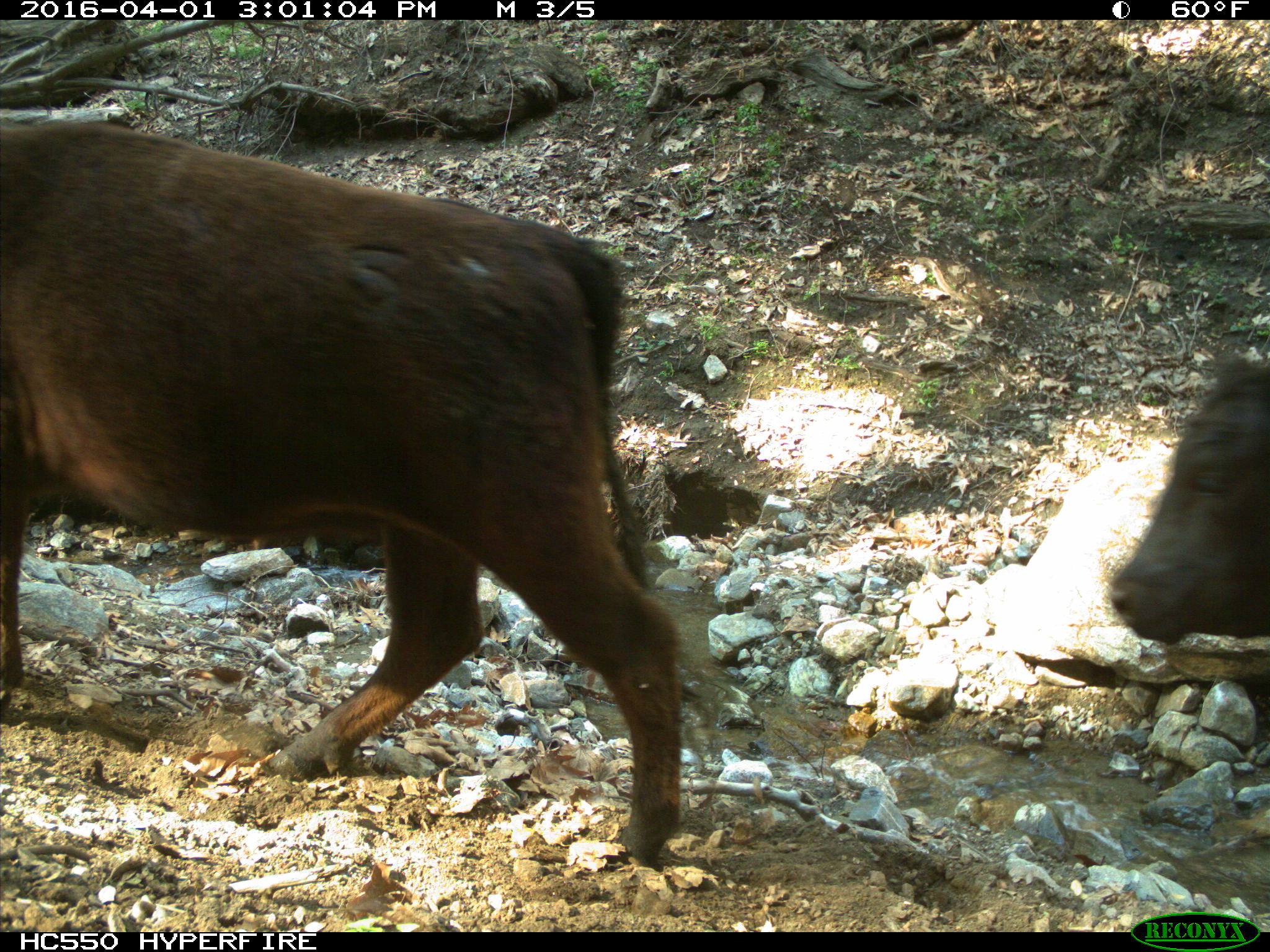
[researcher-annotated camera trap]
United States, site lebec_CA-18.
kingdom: Animalia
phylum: Chordata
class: Mammalia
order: Artiodactyla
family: Bovidae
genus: Bos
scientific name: Bos taurus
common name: domestic cow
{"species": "Bos taurus (domestic cow)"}